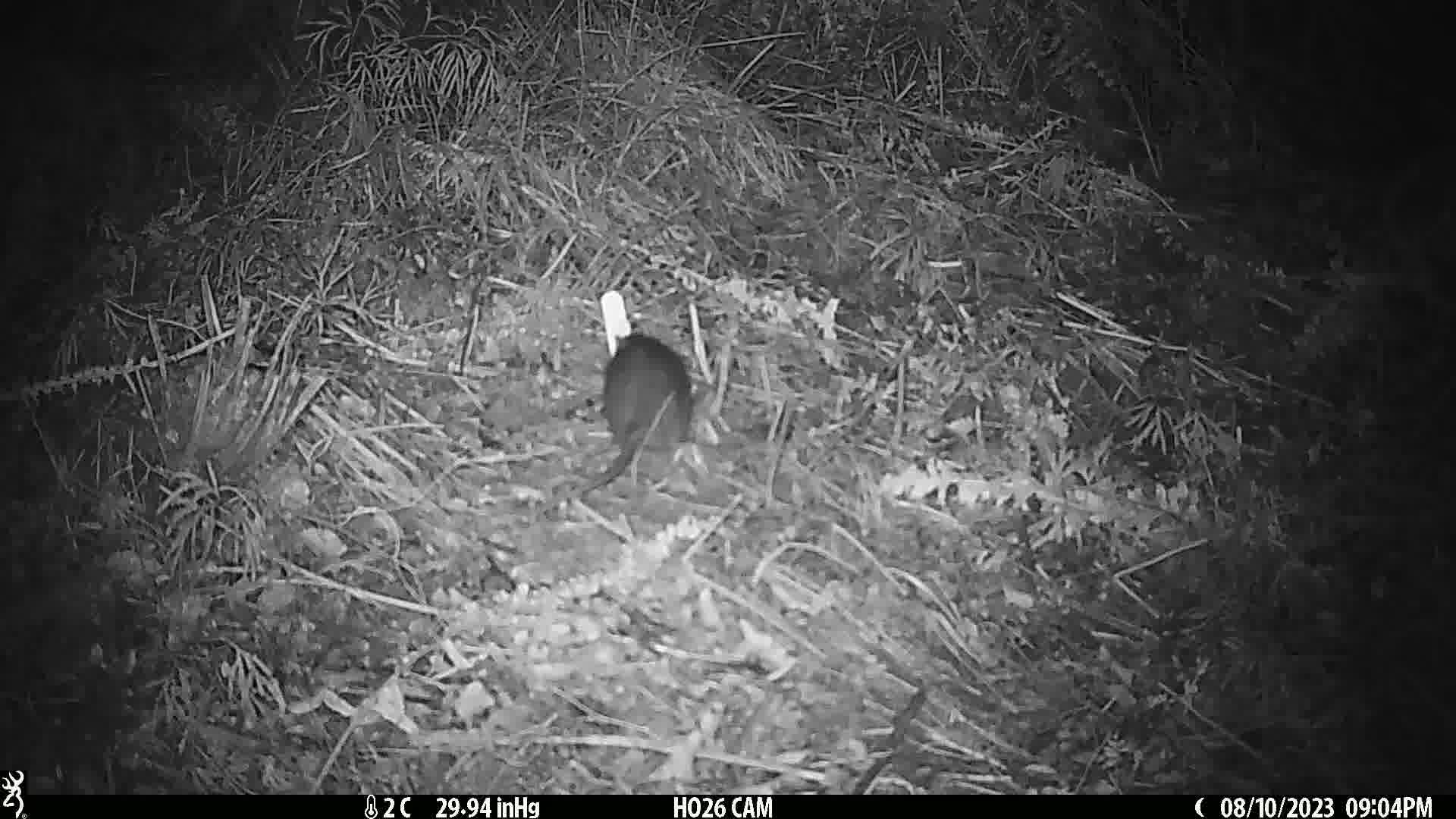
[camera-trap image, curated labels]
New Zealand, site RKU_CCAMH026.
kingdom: Animalia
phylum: Chordata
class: Mammalia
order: Rodentia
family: Muridae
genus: Rattus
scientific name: Rattus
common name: rat